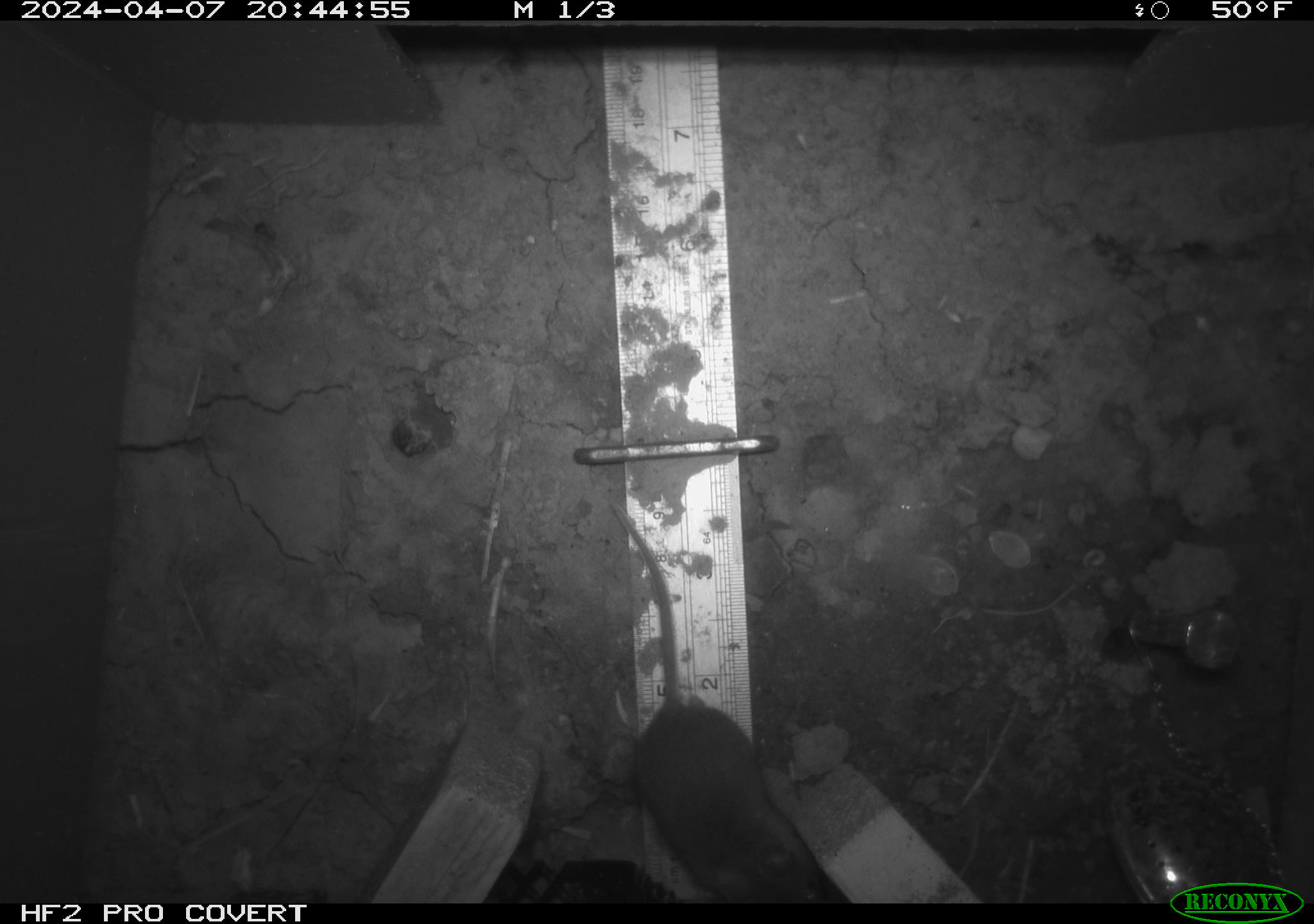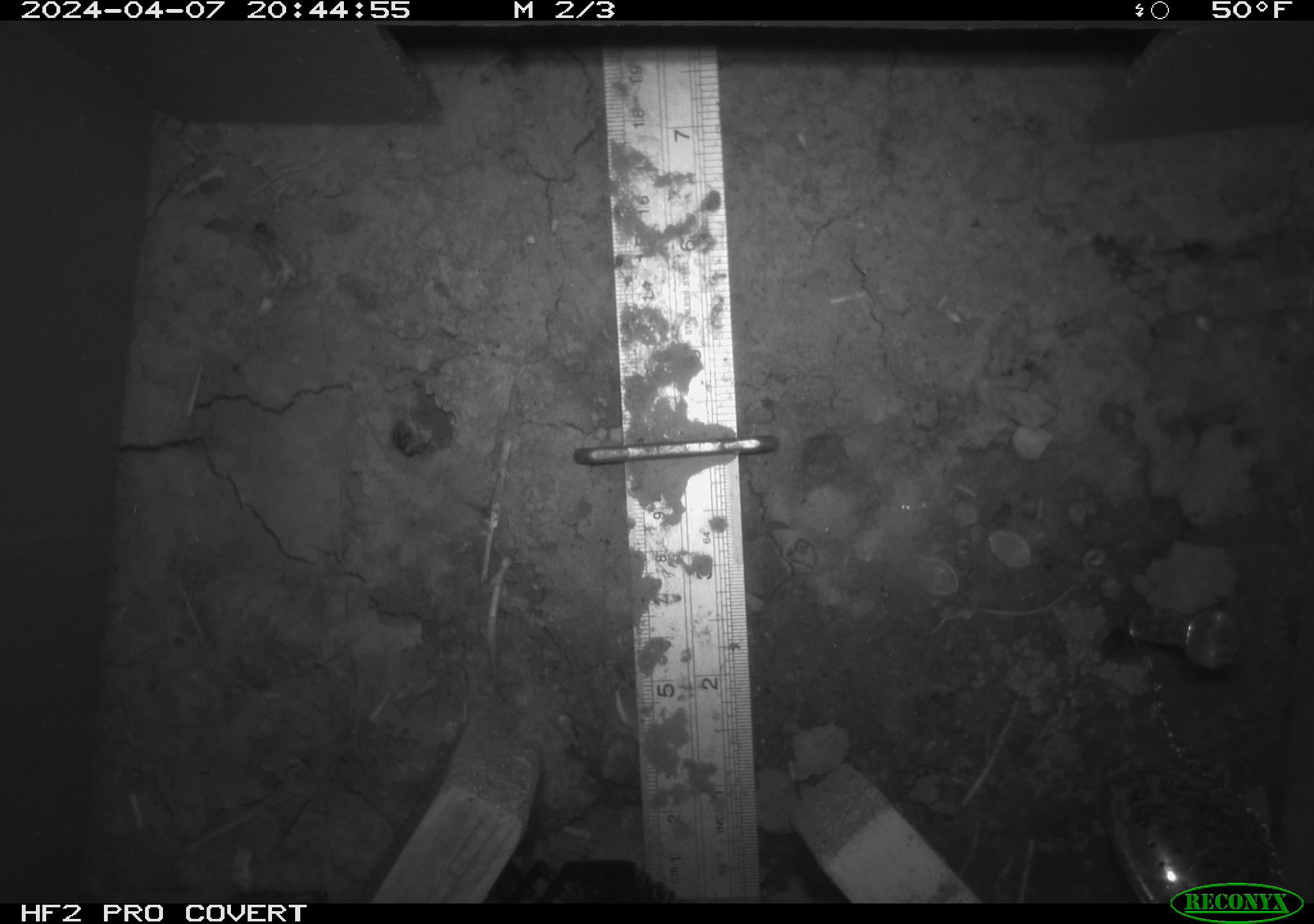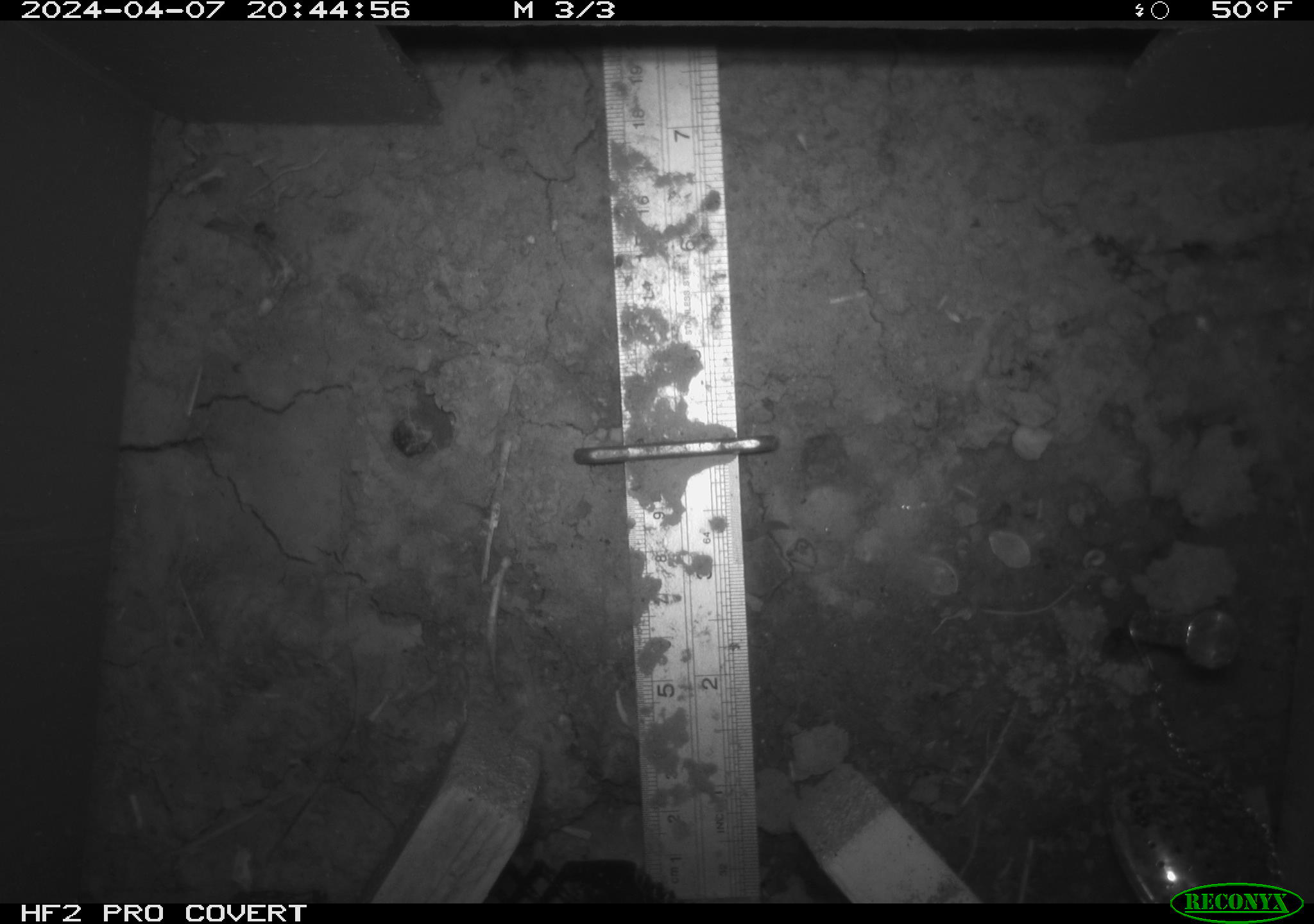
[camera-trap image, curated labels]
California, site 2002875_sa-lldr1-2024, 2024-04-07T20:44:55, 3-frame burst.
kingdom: Animalia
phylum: Chordata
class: Mammalia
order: Rodentia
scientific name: Rodentia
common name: mouse species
Mouse species (Rodentia).